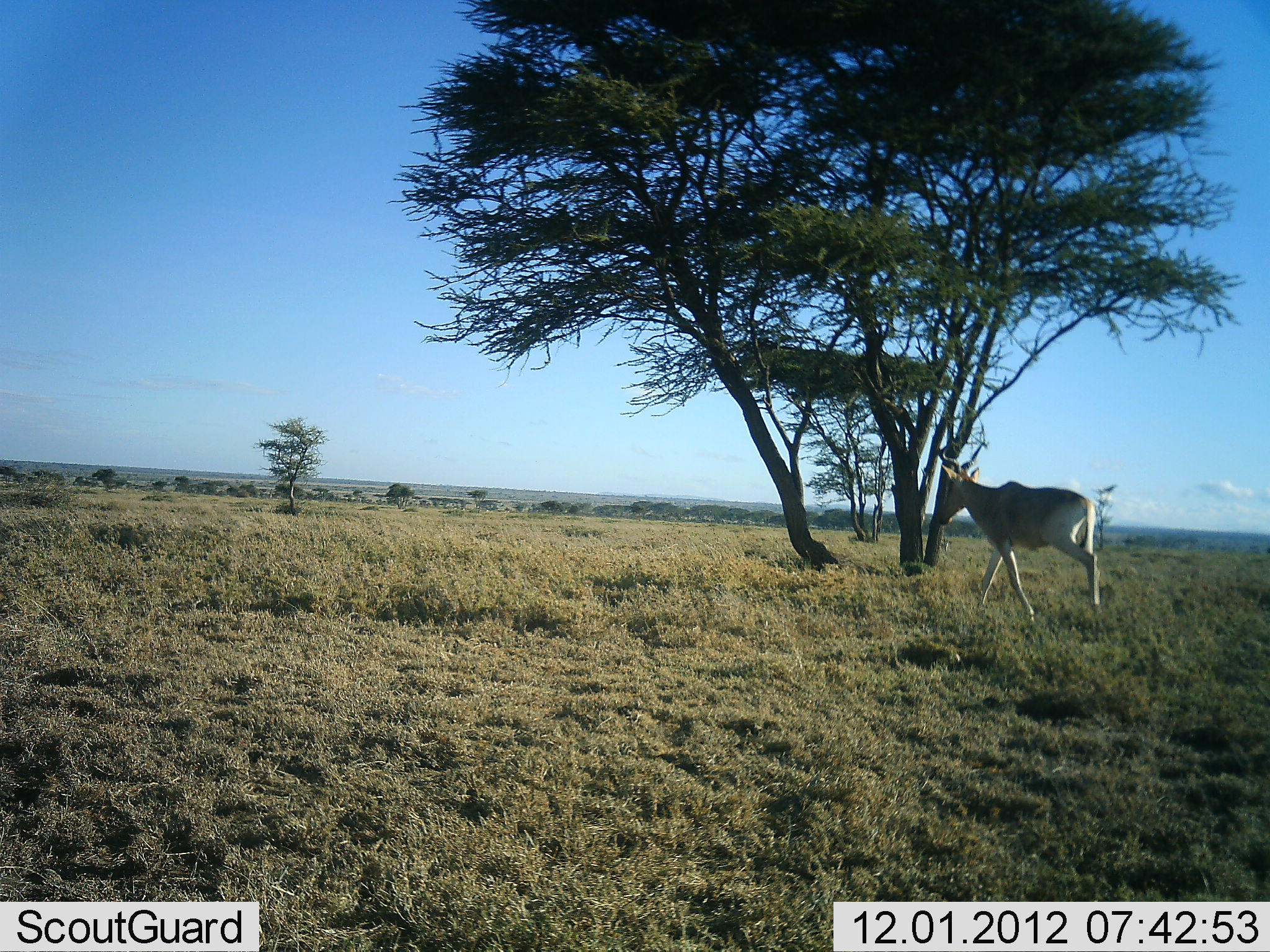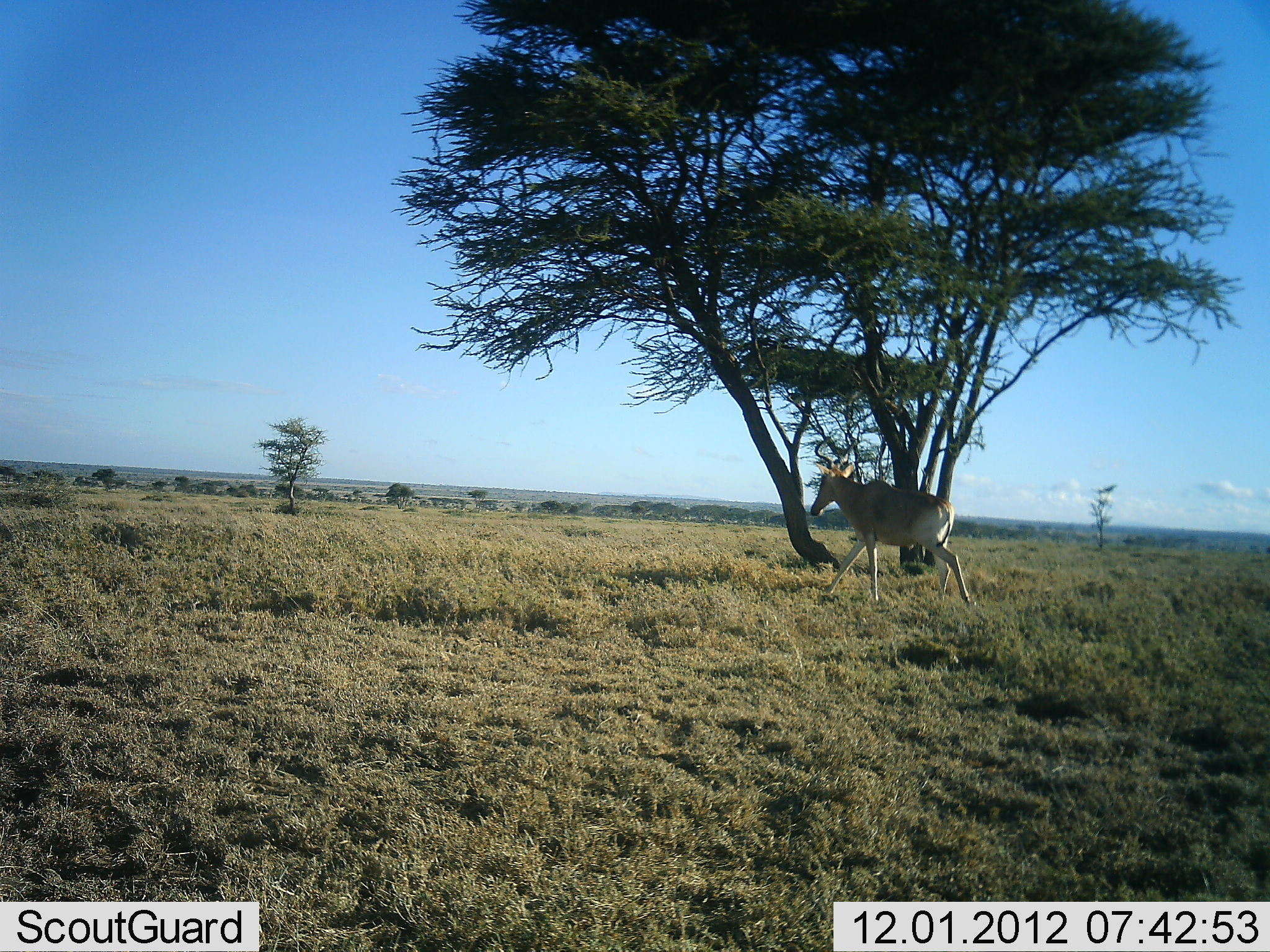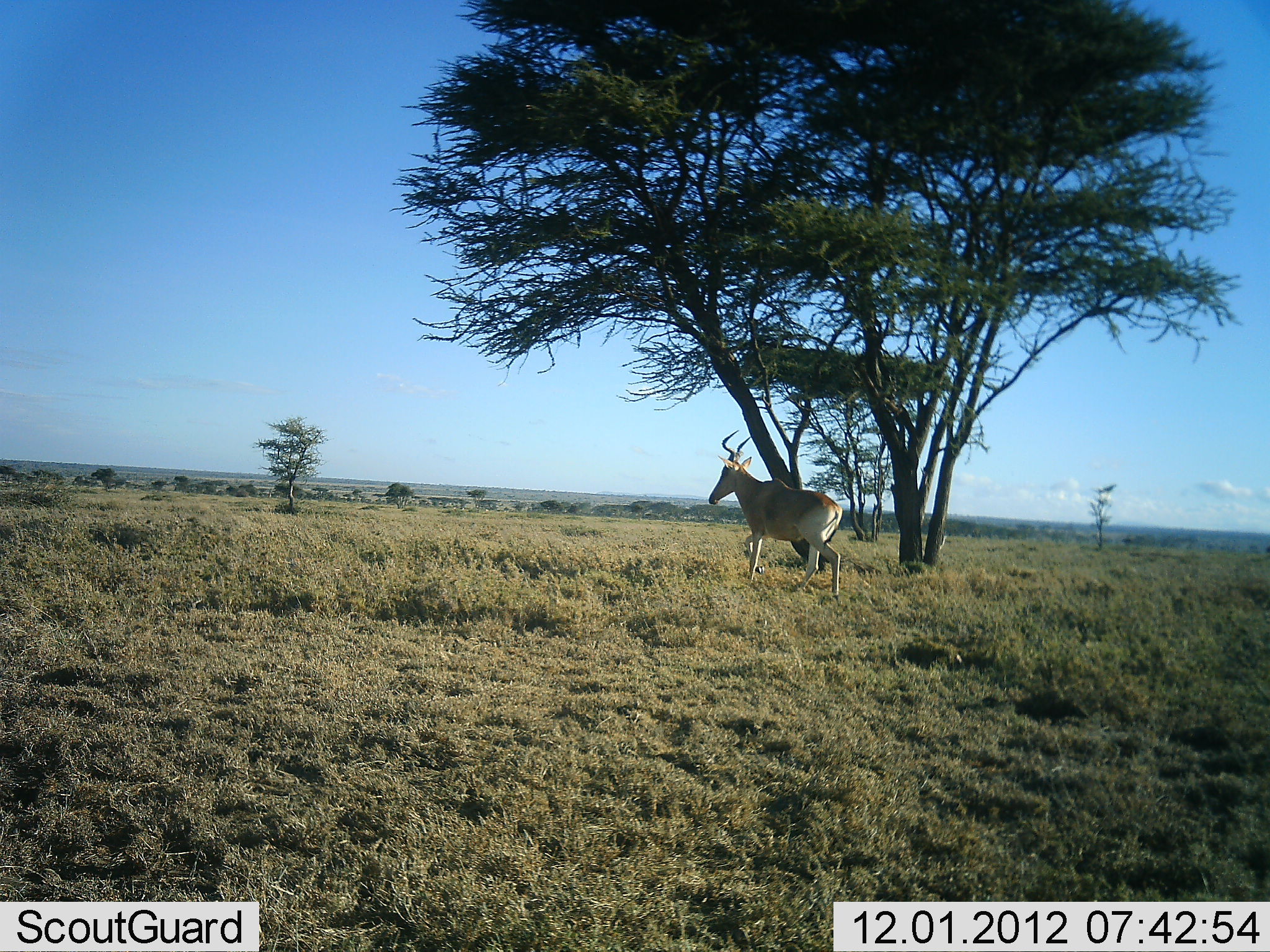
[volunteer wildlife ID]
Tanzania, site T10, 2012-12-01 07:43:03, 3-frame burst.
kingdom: Animalia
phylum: Chordata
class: Mammalia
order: Artiodactyla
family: Bovidae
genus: Alcelaphus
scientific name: Alcelaphus buselaphus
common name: hartebeest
Hartebeest (Alcelaphus buselaphus), count 1. Behavior (volunteer vote fractions): standing 0%, resting 0%, moving 100%, interacting 0%. Young present (vote fraction): 0%. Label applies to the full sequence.